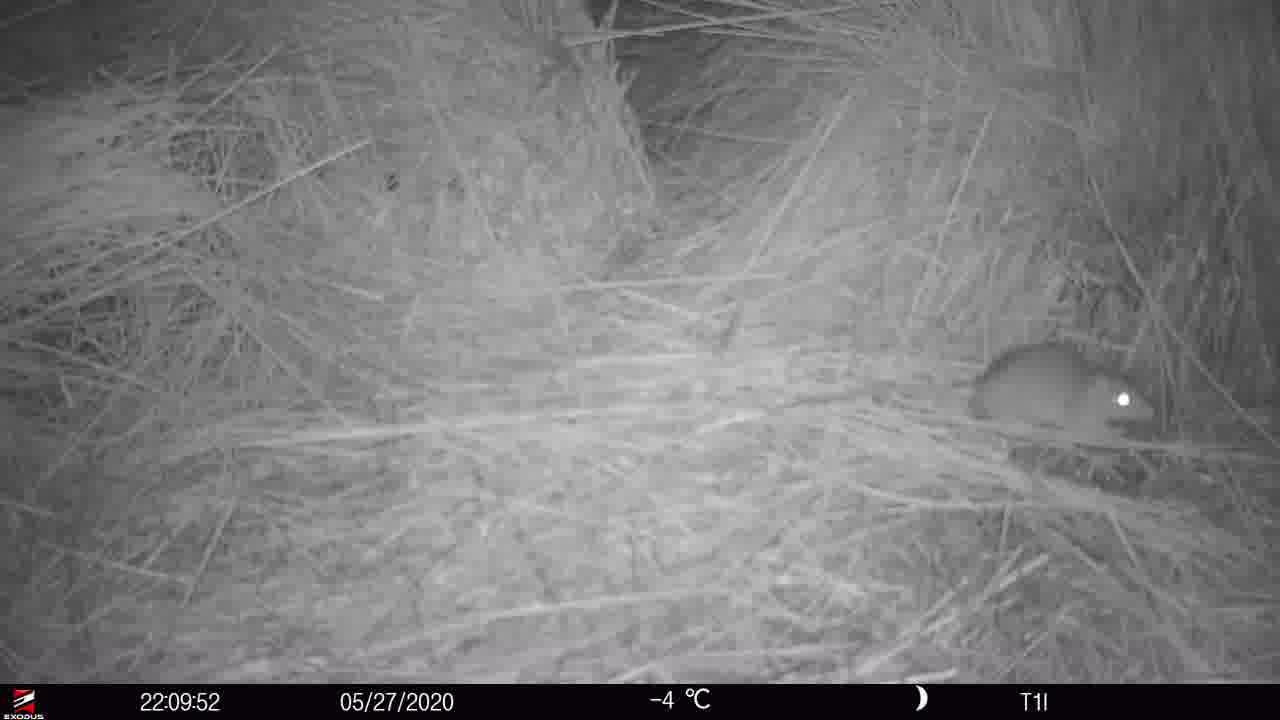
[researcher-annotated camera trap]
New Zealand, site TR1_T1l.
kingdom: Animalia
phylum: Chordata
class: Mammalia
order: Rodentia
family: Muridae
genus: Rattus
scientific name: Rattus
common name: rat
Rat (Rattus).